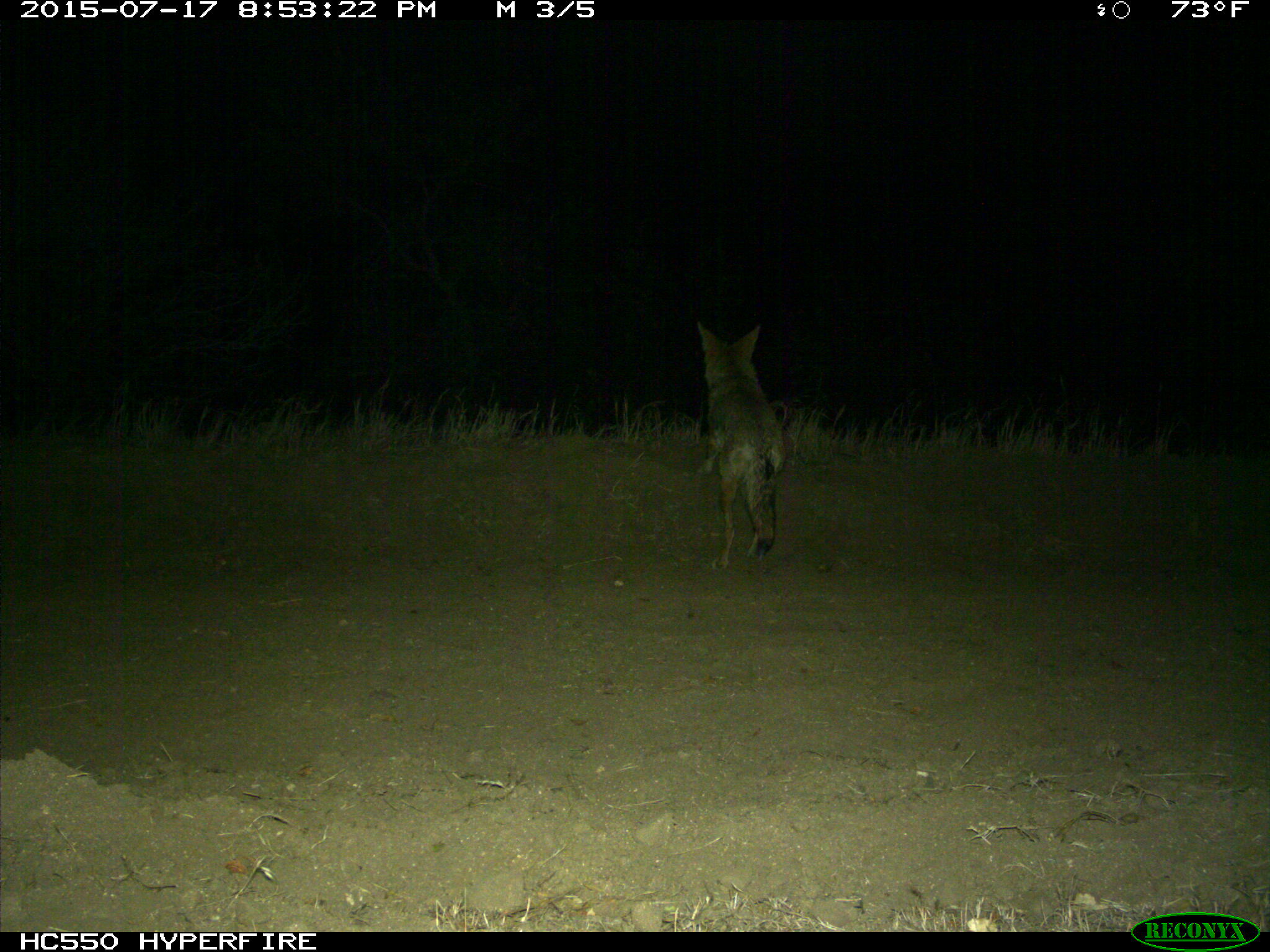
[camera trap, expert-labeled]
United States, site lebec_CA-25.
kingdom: Animalia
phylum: Chordata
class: Mammalia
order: Carnivora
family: Canidae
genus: Canis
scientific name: Canis latrans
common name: coyote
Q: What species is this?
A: Canis latrans (coyote).